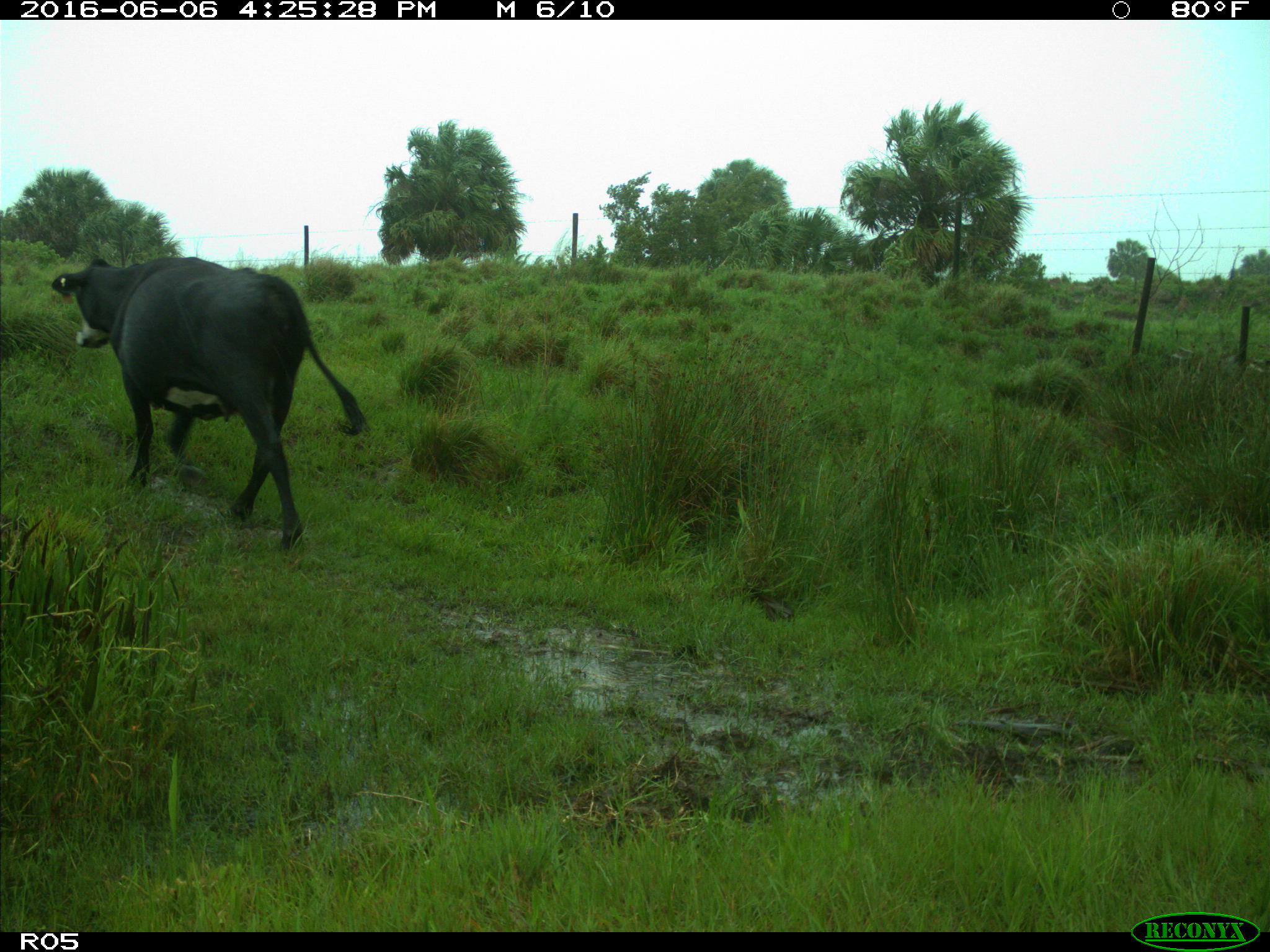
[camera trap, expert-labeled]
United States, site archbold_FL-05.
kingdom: Animalia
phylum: Chordata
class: Mammalia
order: Artiodactyla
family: Bovidae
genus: Bos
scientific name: Bos taurus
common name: domestic cow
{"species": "Bos taurus (domestic cow)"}